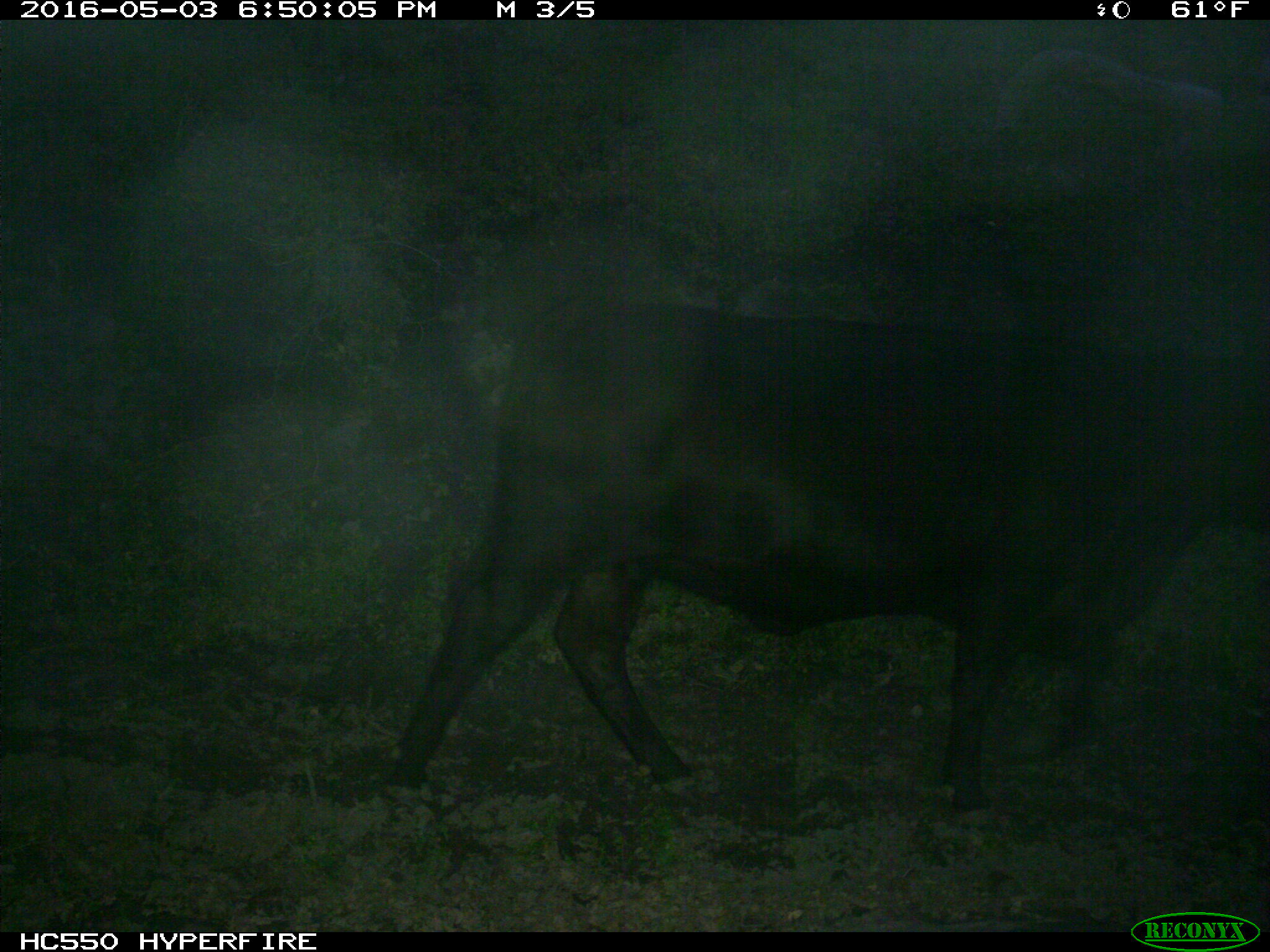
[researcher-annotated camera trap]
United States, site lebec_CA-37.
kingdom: Animalia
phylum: Chordata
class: Mammalia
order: Artiodactyla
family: Bovidae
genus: Bos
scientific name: Bos taurus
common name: domestic cow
Bos taurus (domestic cow).